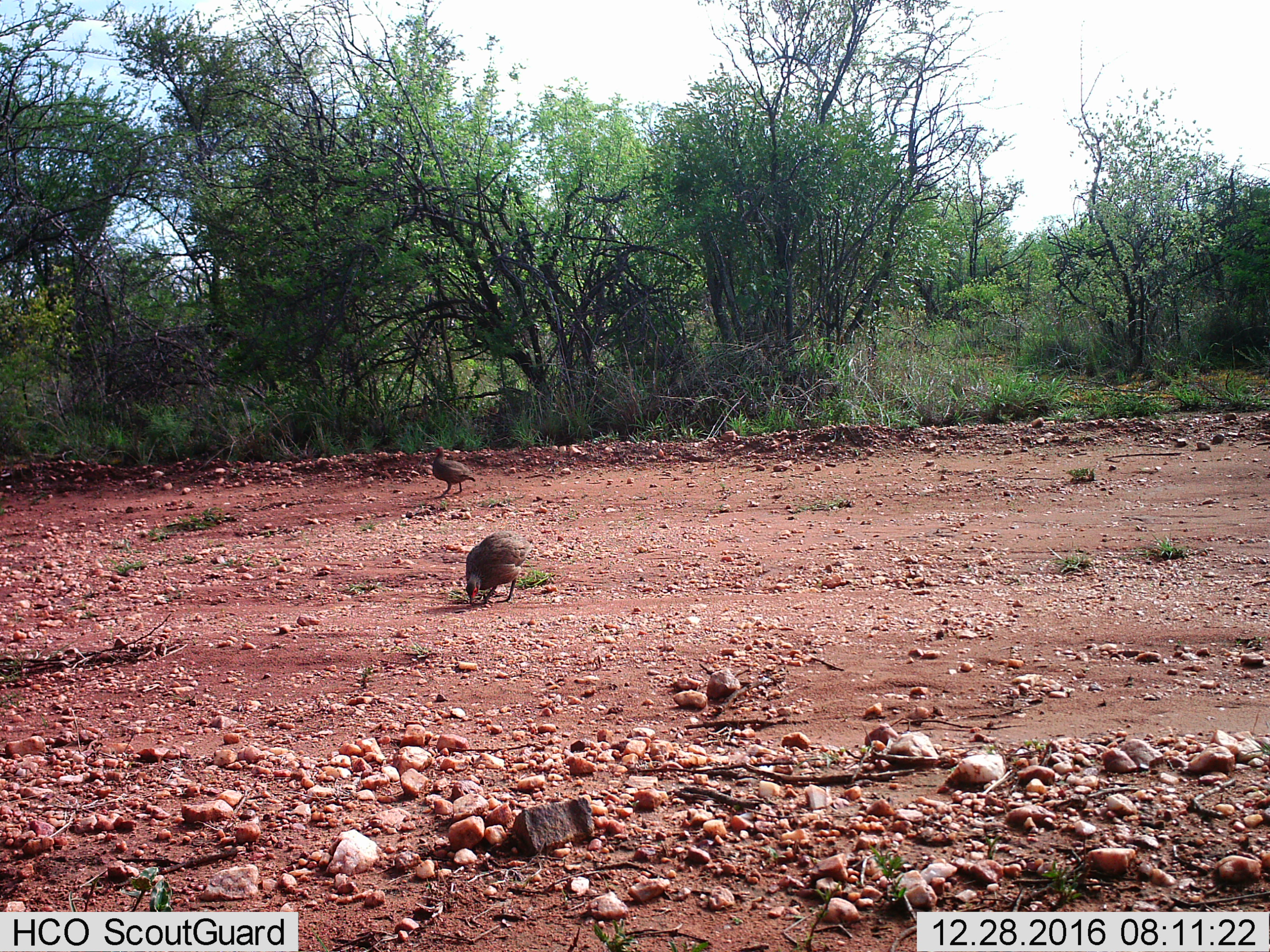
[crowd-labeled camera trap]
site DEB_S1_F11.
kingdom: Animalia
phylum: Chordata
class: Aves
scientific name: Aves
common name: bird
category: birdother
Birdother (bird) (Aves), count 2. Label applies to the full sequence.